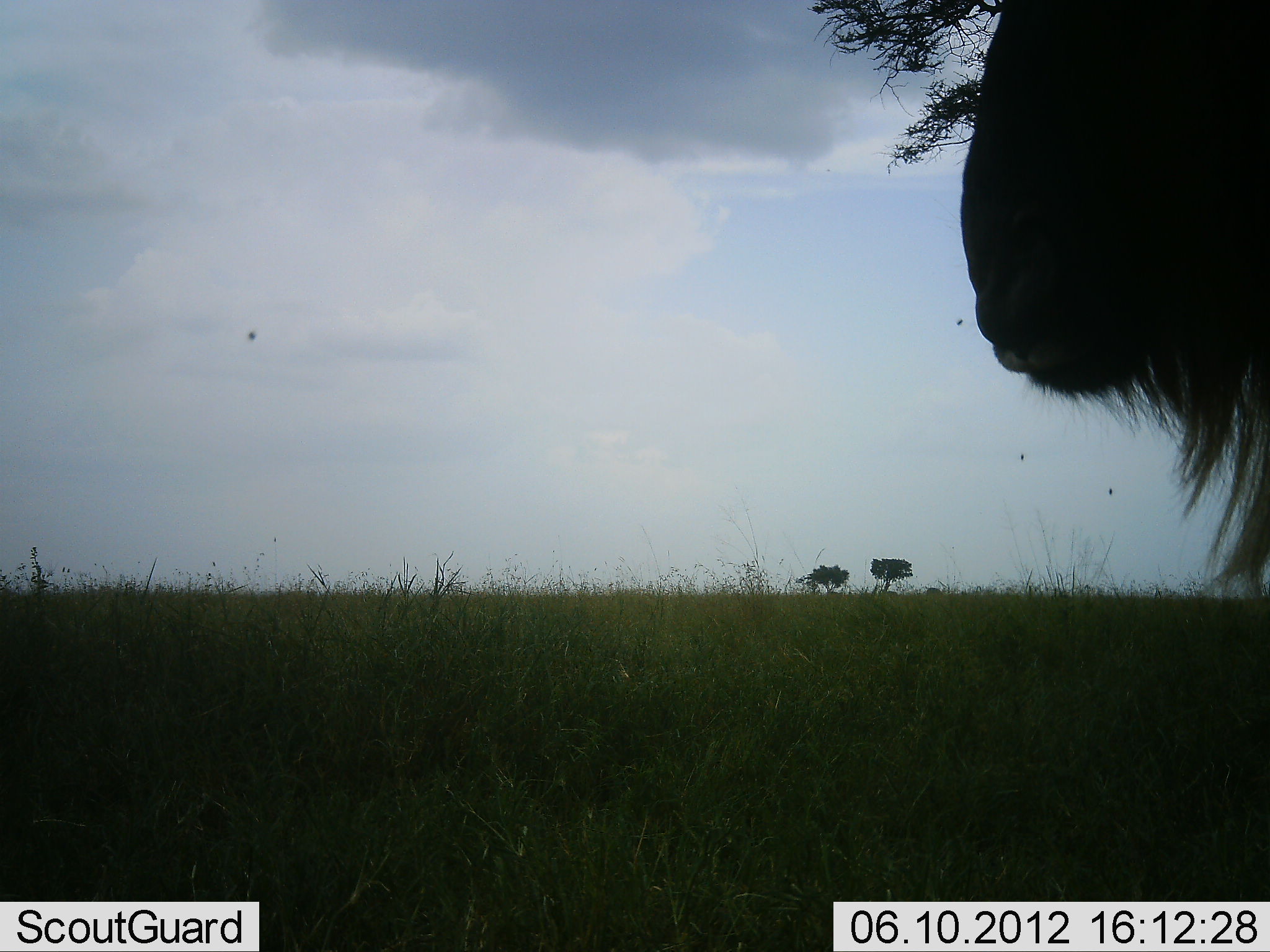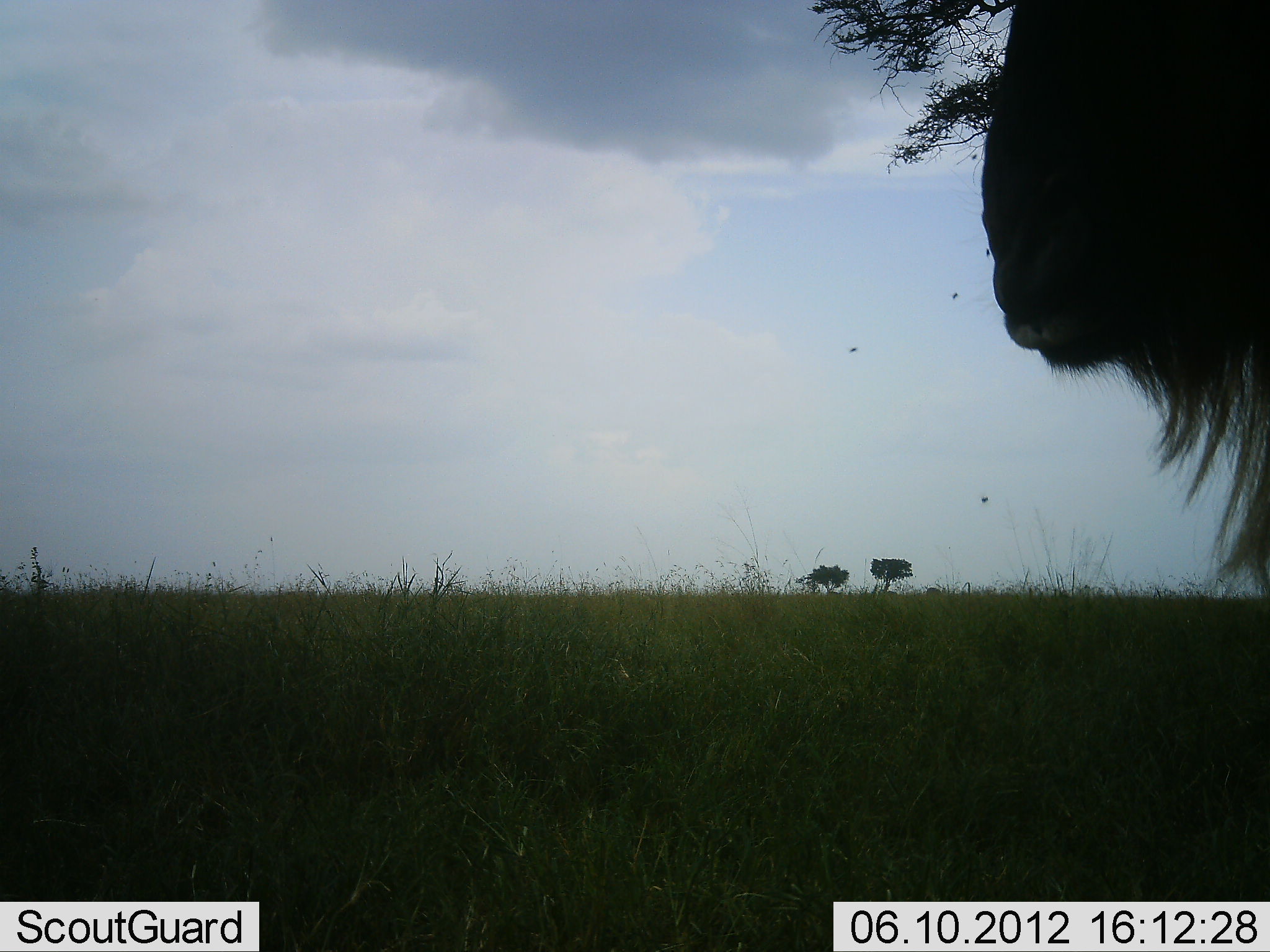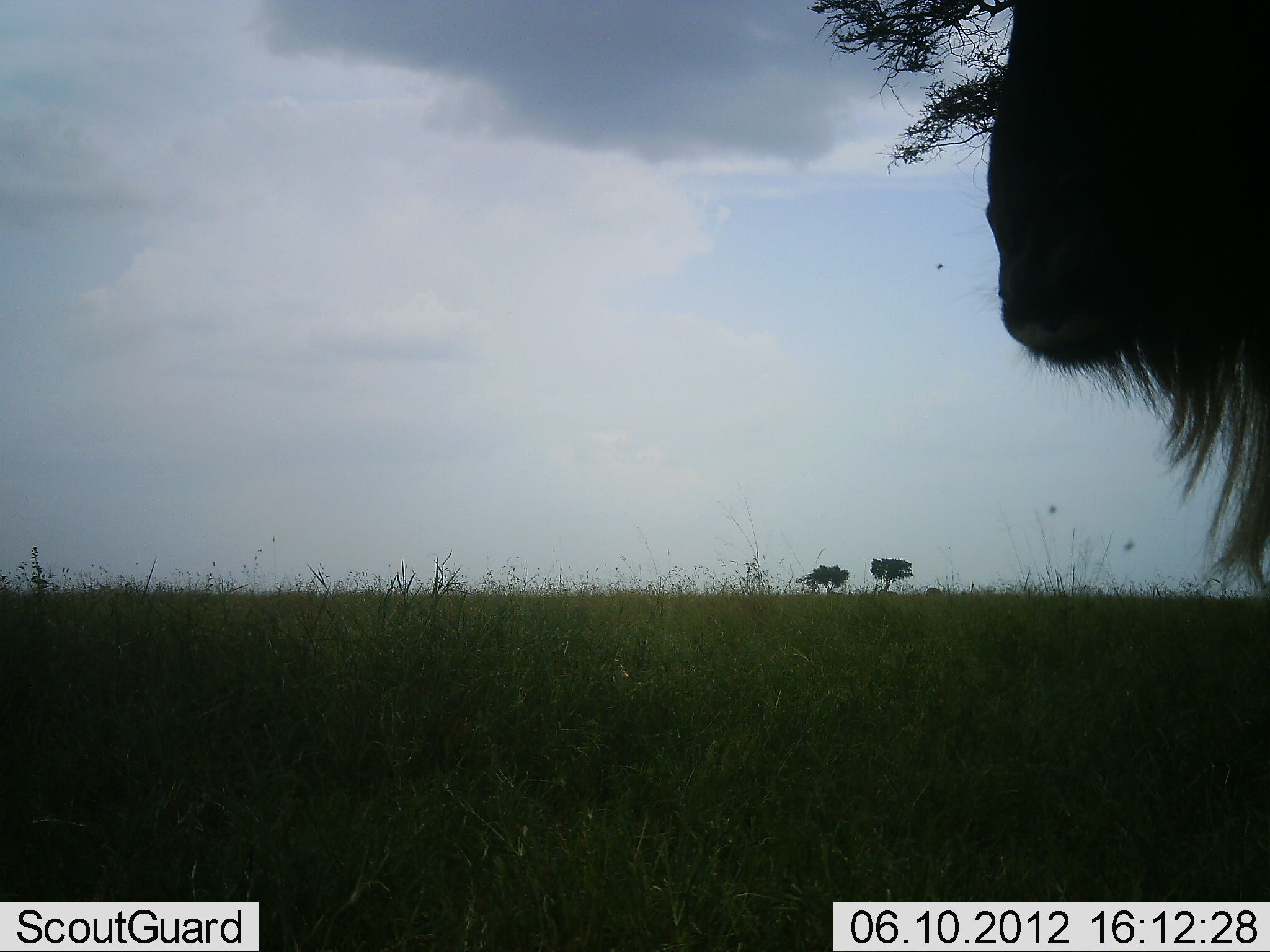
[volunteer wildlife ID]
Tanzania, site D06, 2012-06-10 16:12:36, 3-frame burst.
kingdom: Animalia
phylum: Chordata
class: Mammalia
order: Artiodactyla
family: Bovidae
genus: Connochaetes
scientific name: Connochaetes taurinus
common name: blue wildebeest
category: wildebeest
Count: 1.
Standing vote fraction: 90%.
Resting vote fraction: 0%.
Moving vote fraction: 0%.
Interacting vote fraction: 10%.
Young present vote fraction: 0%.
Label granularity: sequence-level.